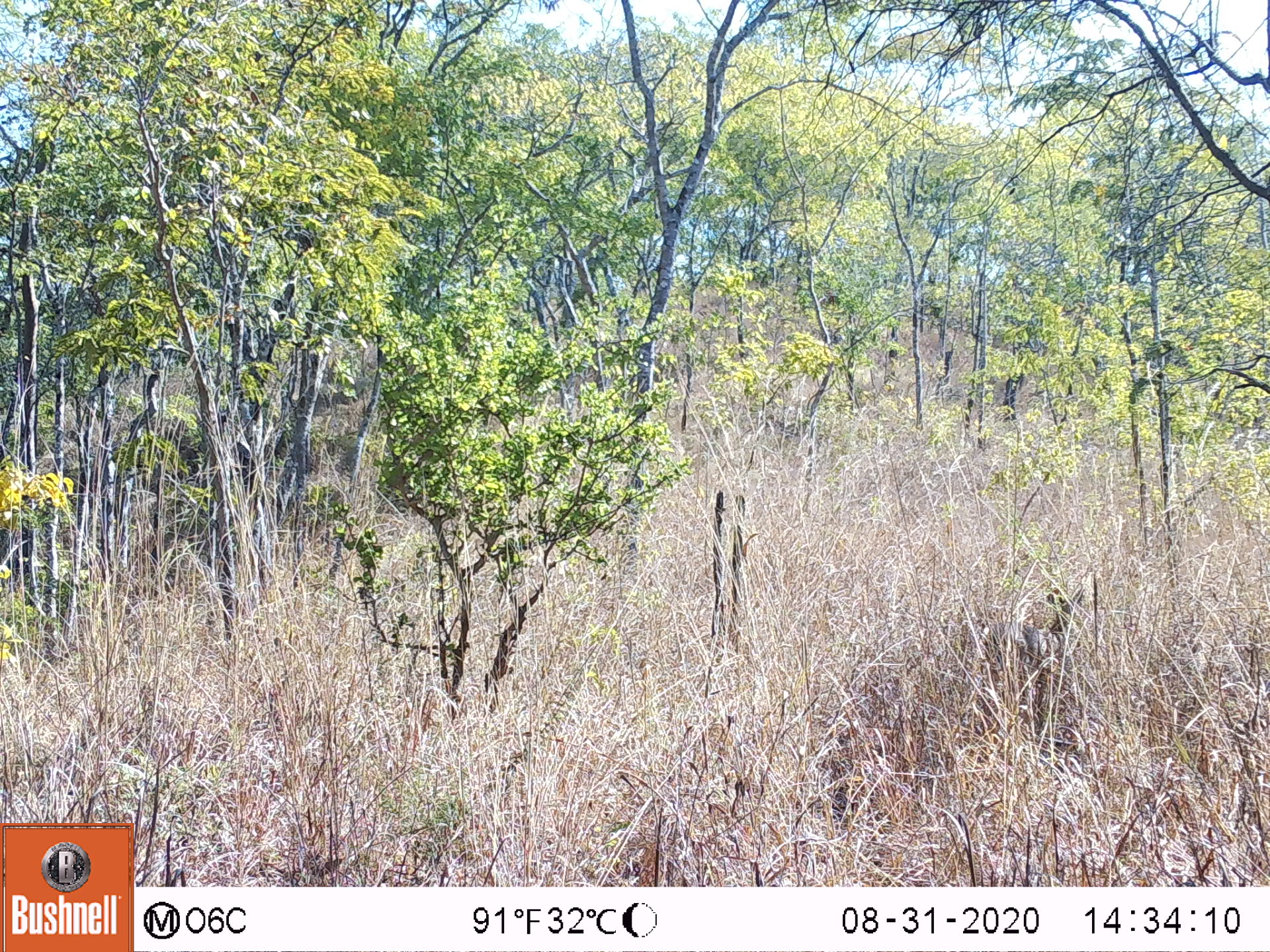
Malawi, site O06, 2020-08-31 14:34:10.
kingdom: Animalia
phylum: Chordata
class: Mammalia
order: Artiodactyla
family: Bovidae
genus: Sylvicapra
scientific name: Sylvicapra grimmia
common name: common duiker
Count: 1.